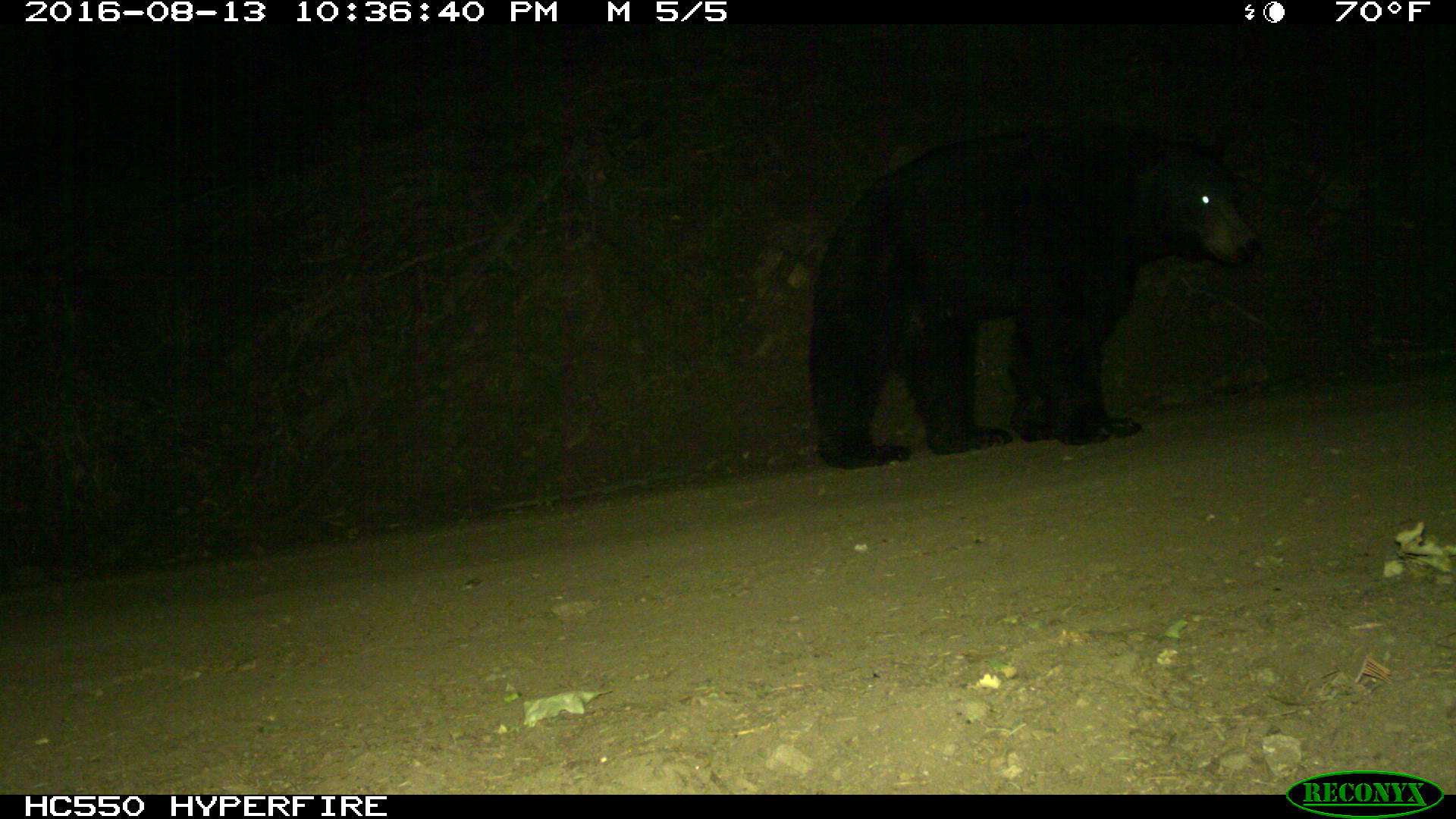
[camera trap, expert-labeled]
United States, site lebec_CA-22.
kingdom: Animalia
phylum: Chordata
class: Mammalia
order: Carnivora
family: Ursidae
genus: Ursus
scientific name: Ursus americanus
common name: american black bear